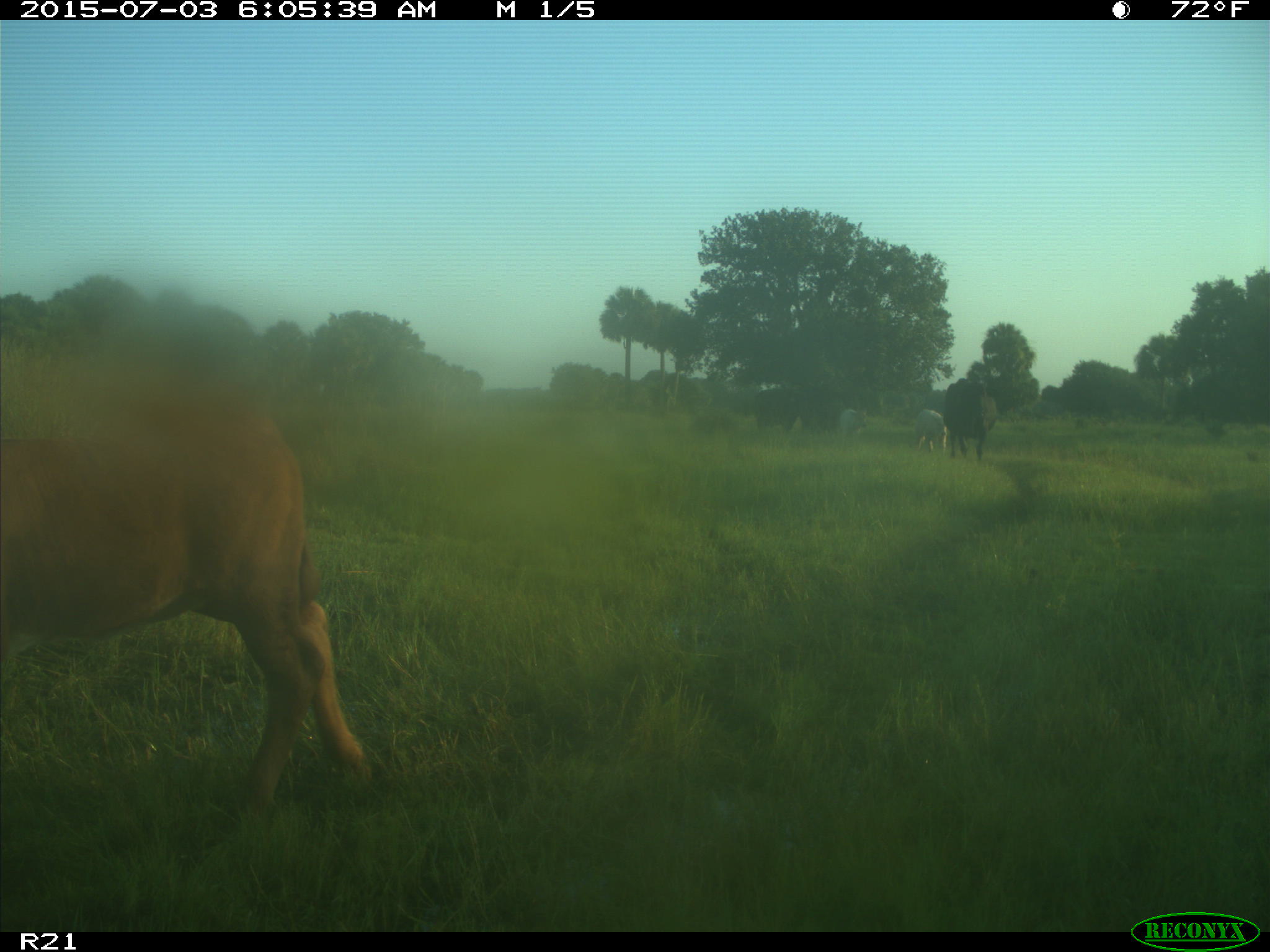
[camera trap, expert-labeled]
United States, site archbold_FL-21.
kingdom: Animalia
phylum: Chordata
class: Mammalia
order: Artiodactyla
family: Bovidae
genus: Bos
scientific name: Bos taurus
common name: domestic cow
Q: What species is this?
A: Bos taurus (domestic cow).